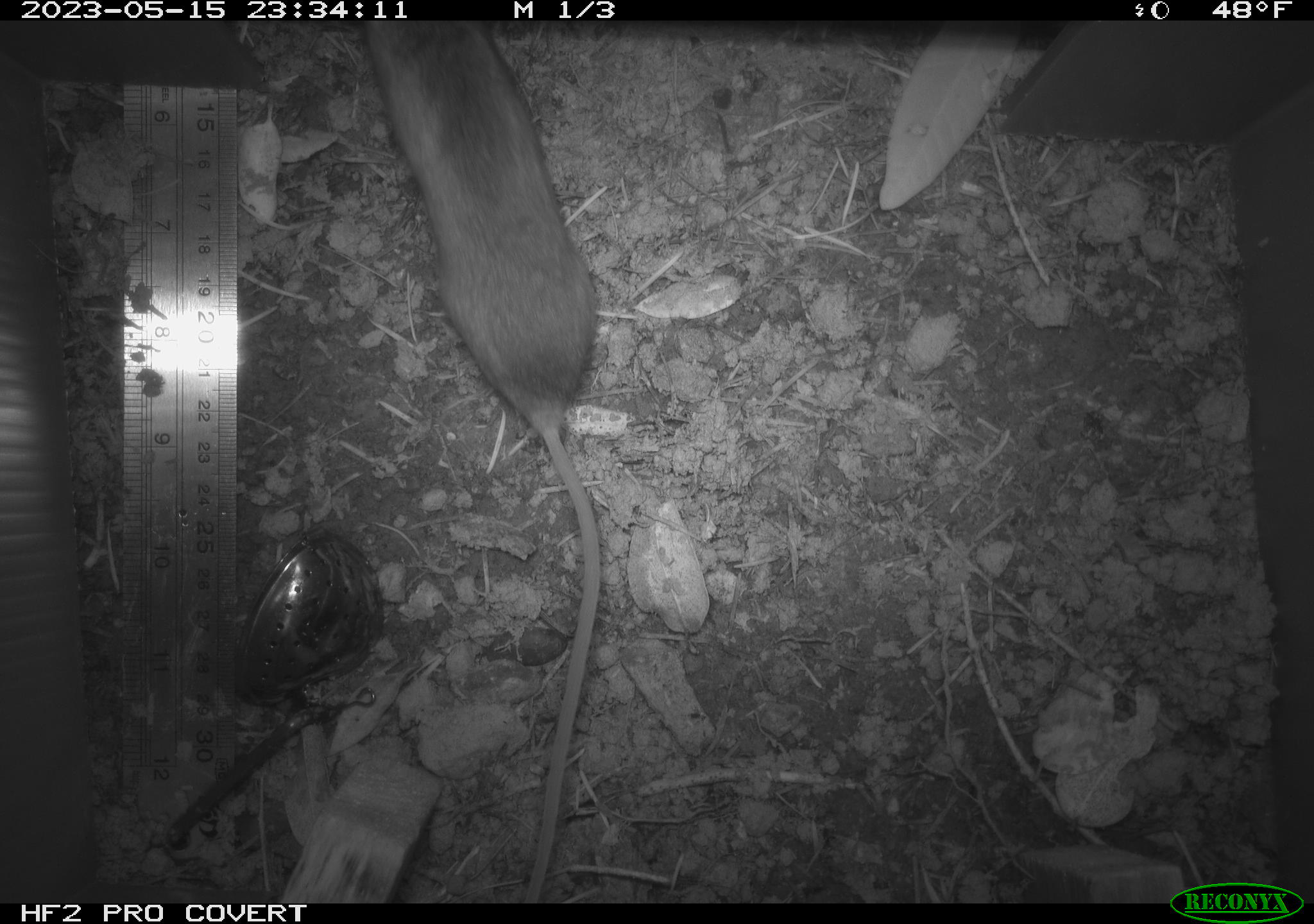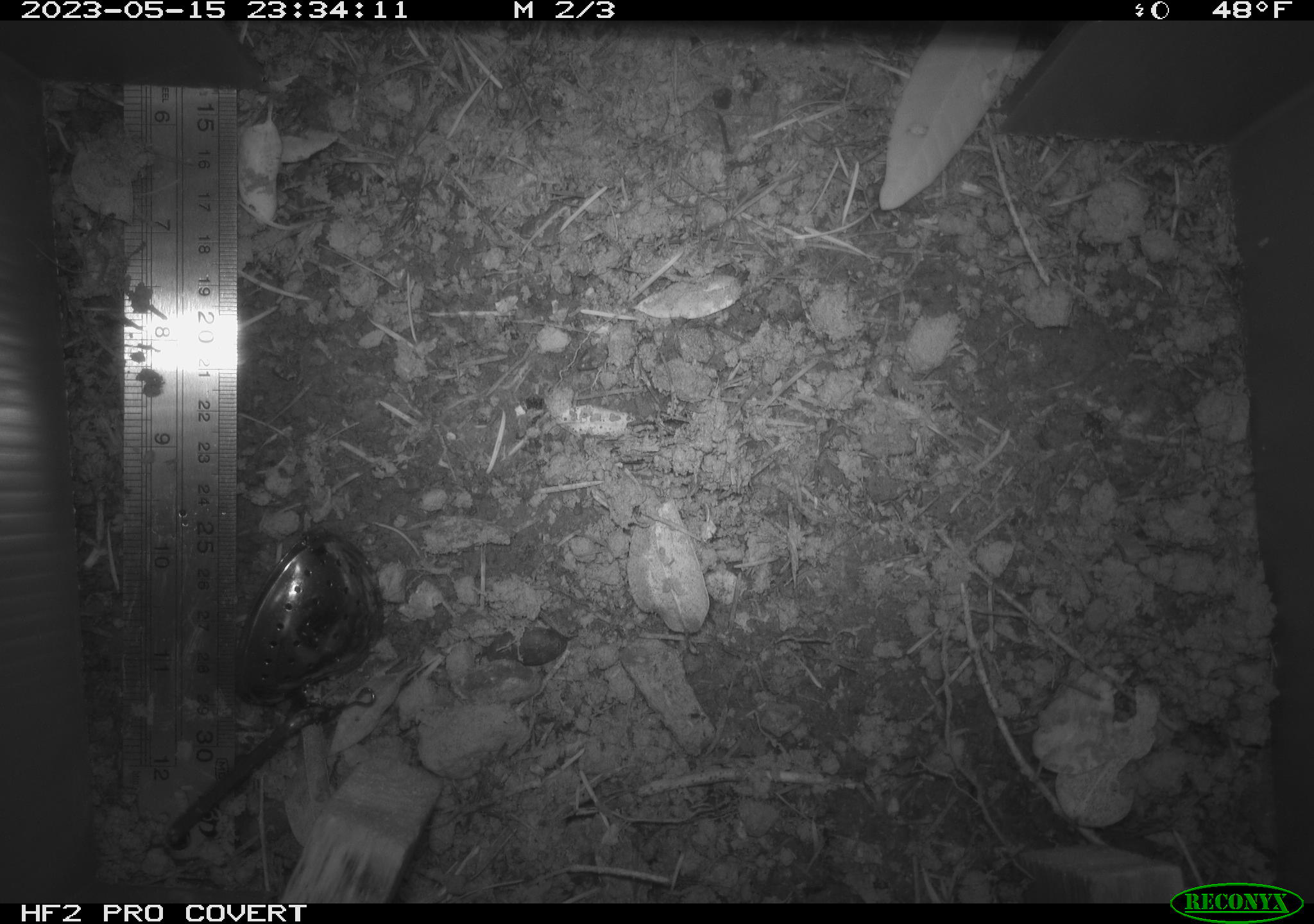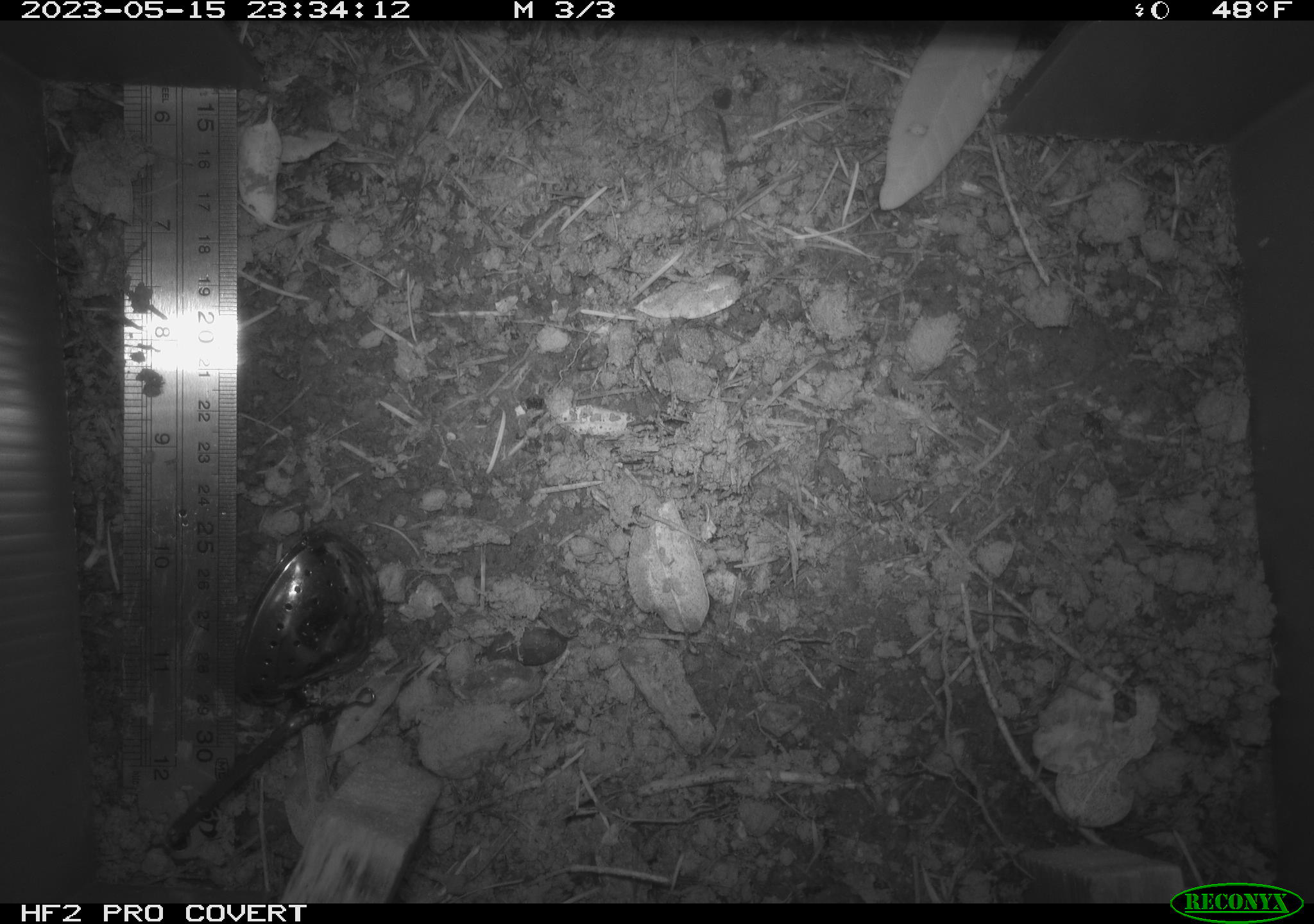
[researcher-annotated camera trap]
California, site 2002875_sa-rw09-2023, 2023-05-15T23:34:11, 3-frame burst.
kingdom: Animalia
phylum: Chordata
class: Mammalia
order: Rodentia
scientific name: Rodentia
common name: mouse species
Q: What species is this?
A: Mouse species (Rodentia).